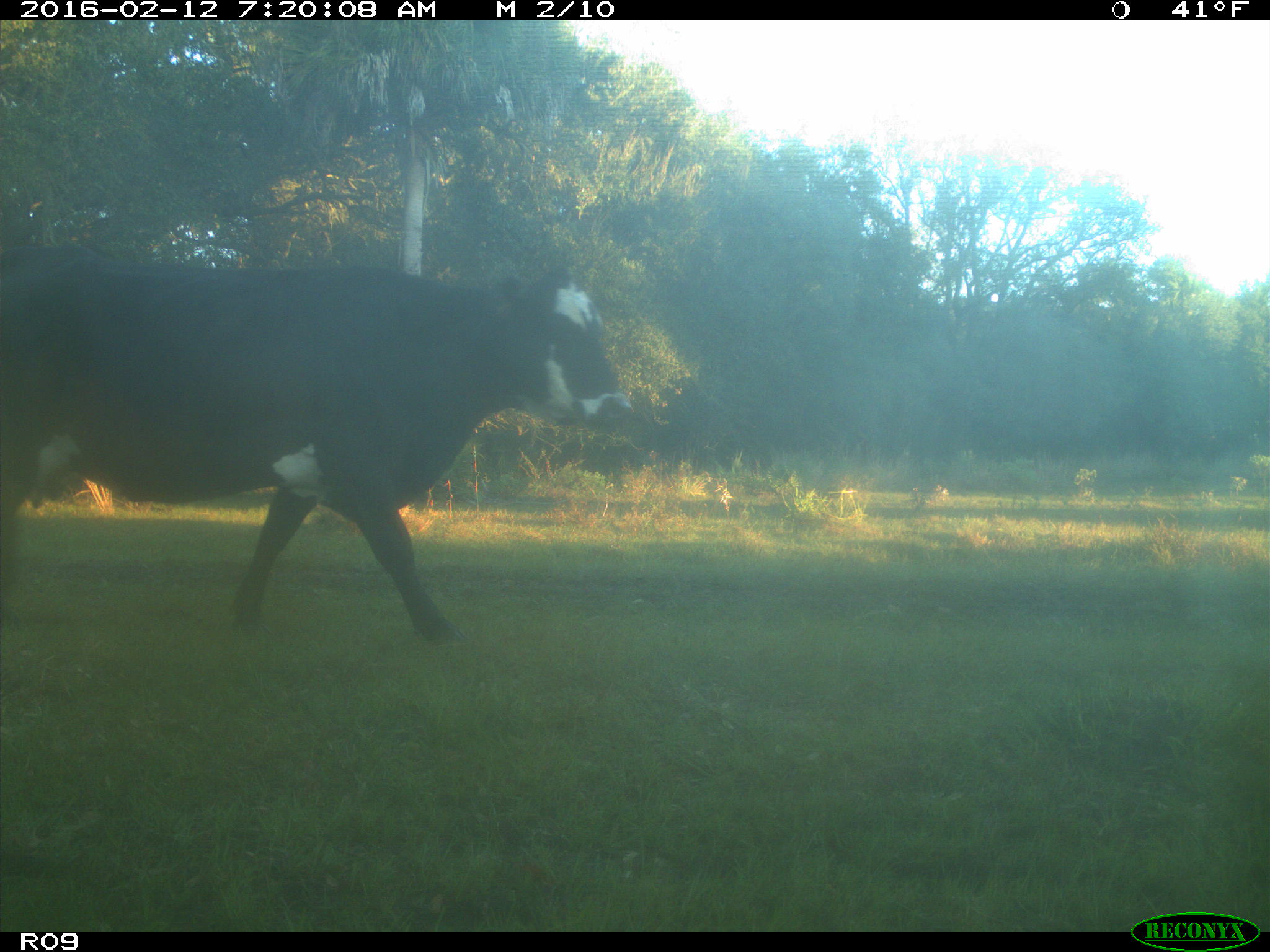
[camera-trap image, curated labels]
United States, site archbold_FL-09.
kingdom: Animalia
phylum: Chordata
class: Mammalia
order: Artiodactyla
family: Bovidae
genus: Bos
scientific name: Bos taurus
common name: domestic cow